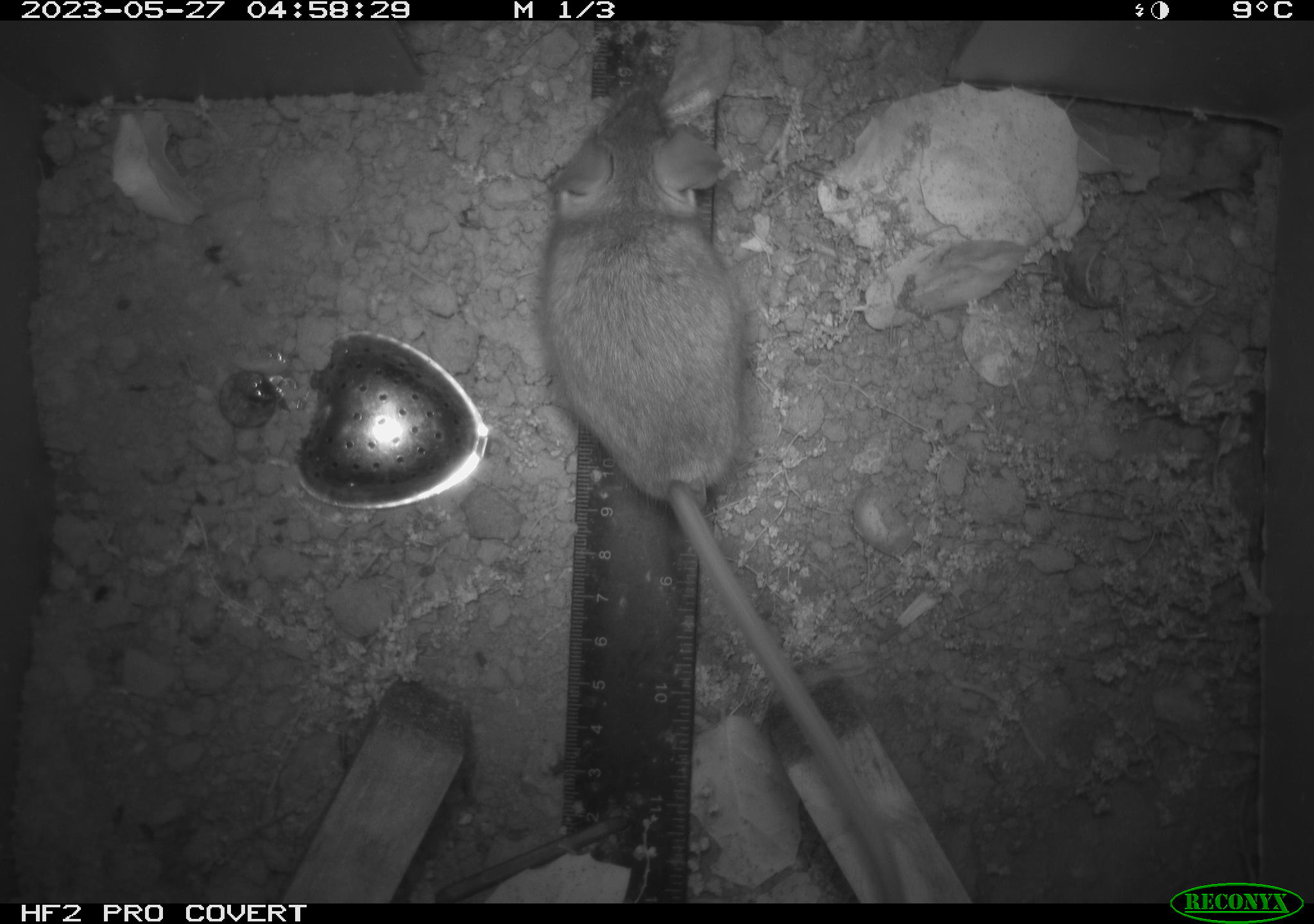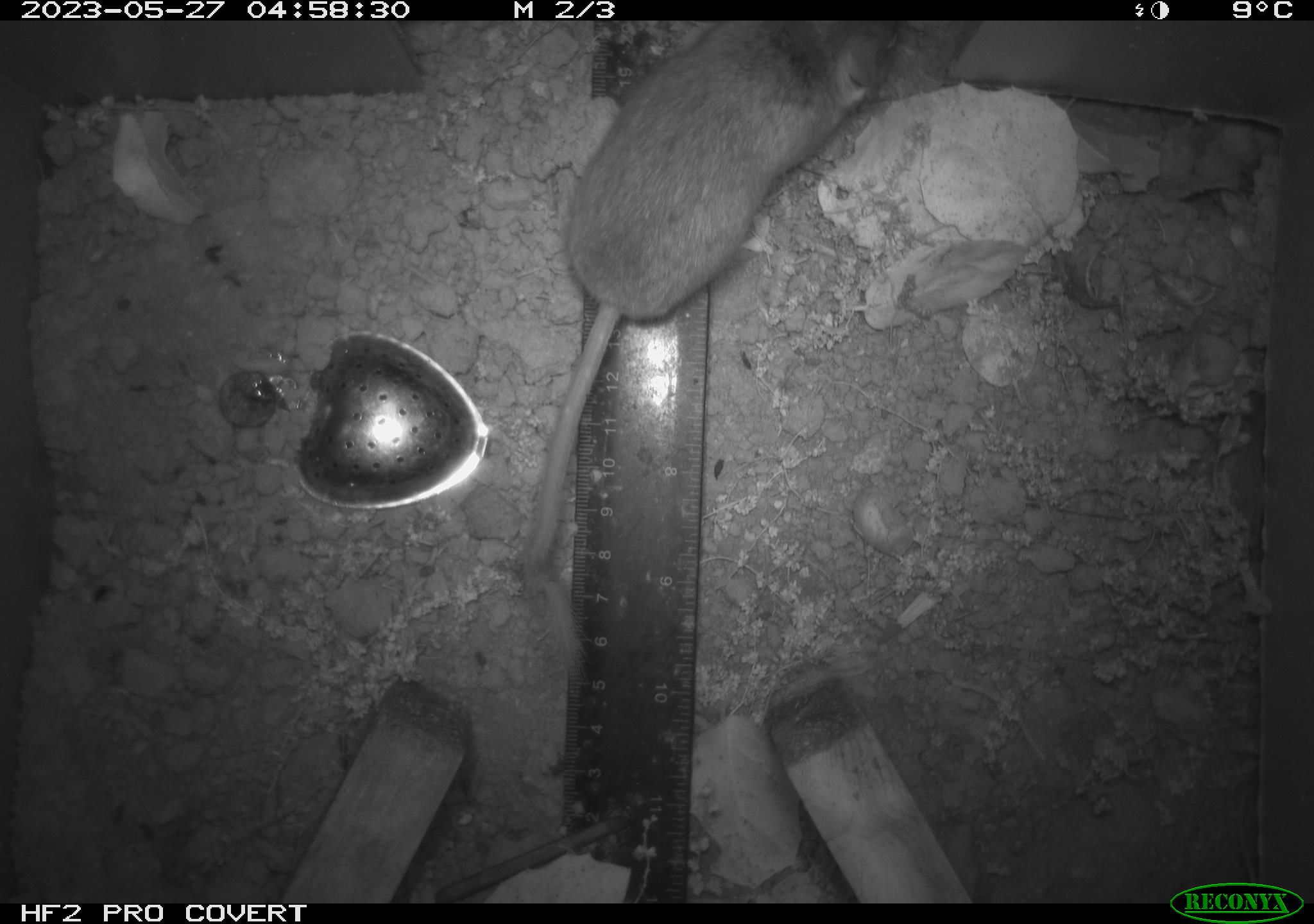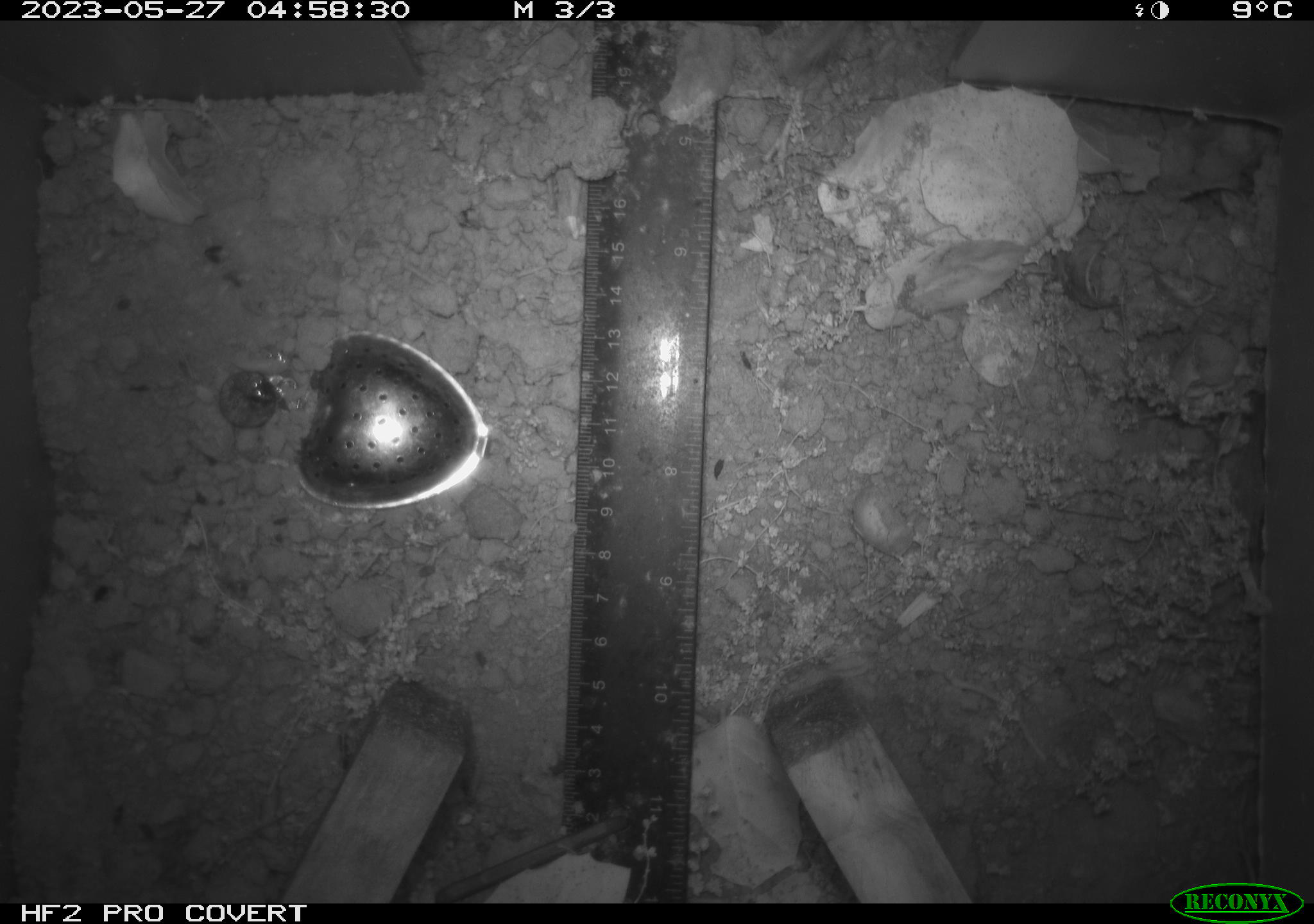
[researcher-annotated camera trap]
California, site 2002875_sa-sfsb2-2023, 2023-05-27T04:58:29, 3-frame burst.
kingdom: Animalia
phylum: Chordata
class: Mammalia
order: Rodentia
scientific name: Rodentia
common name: mouse species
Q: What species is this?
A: Mouse species (Rodentia).